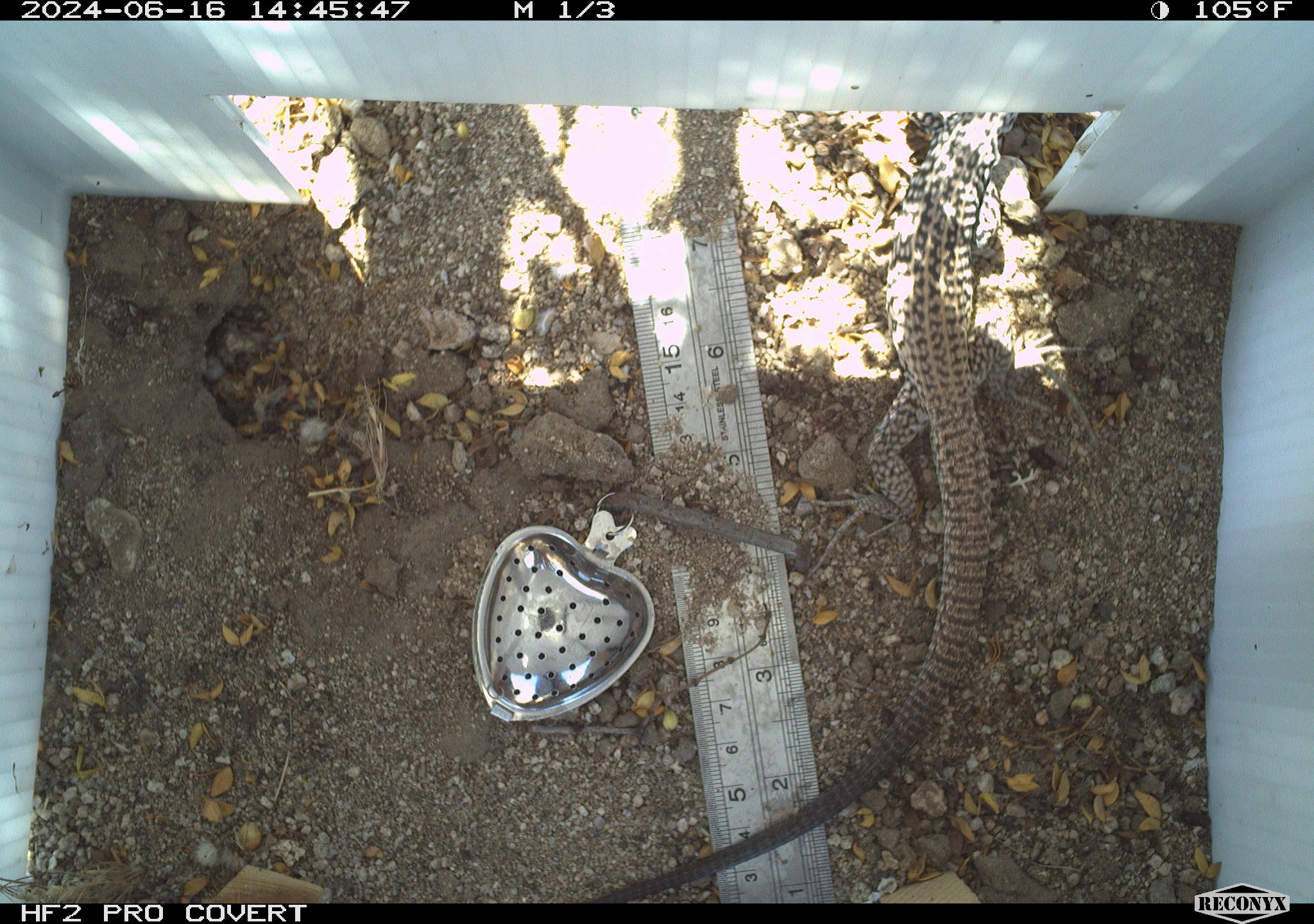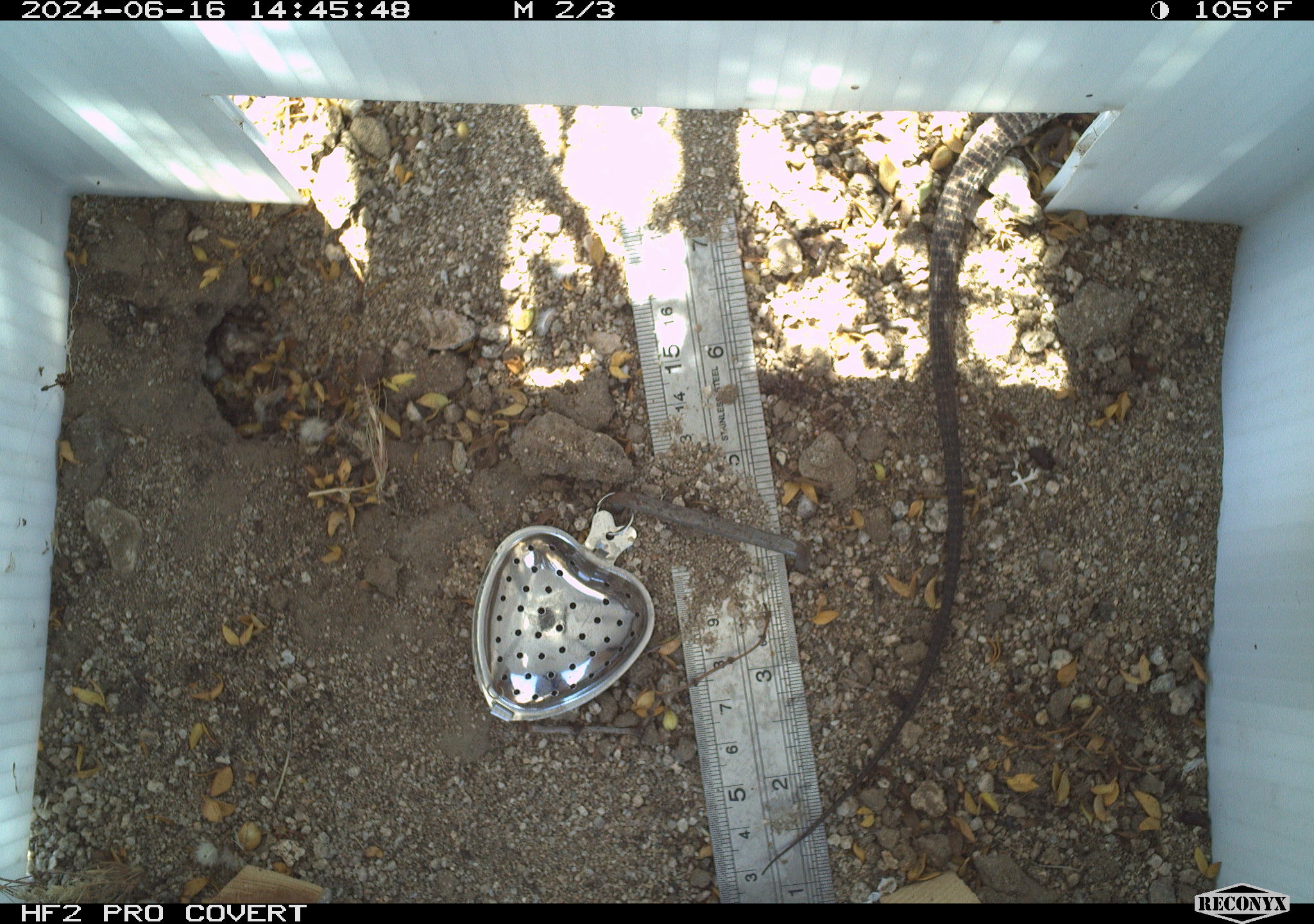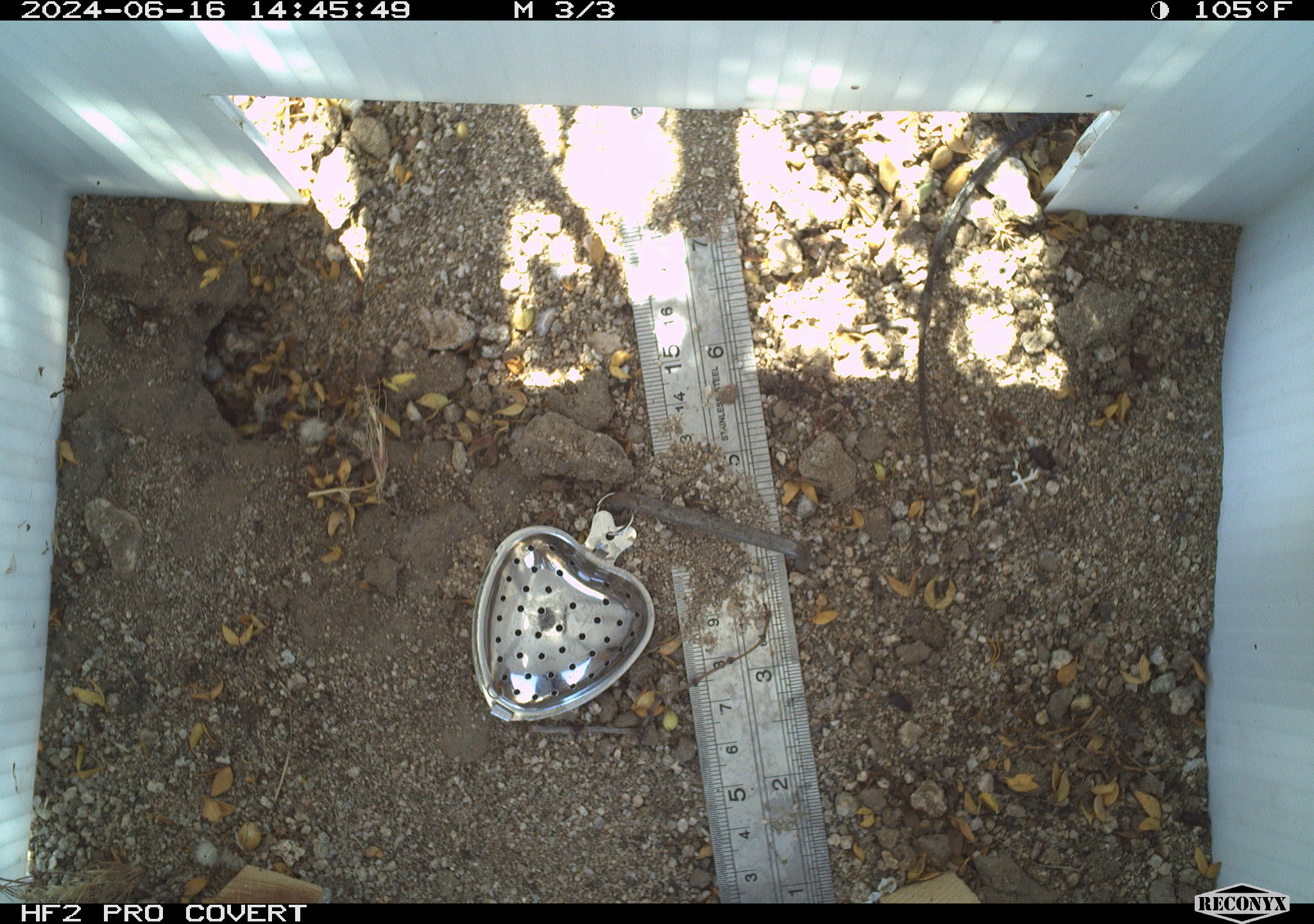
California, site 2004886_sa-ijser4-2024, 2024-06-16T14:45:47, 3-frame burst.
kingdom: Animalia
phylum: Chordata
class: Reptilia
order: Squamata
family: Teiidae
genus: Aspidoscelis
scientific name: Aspidoscelis tigris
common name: western whiptail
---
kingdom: Animalia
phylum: Chordata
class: Reptilia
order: Squamata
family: Teiidae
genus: Aspidoscelis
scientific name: Aspidoscelis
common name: whiptail lizards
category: aspidoscelis species